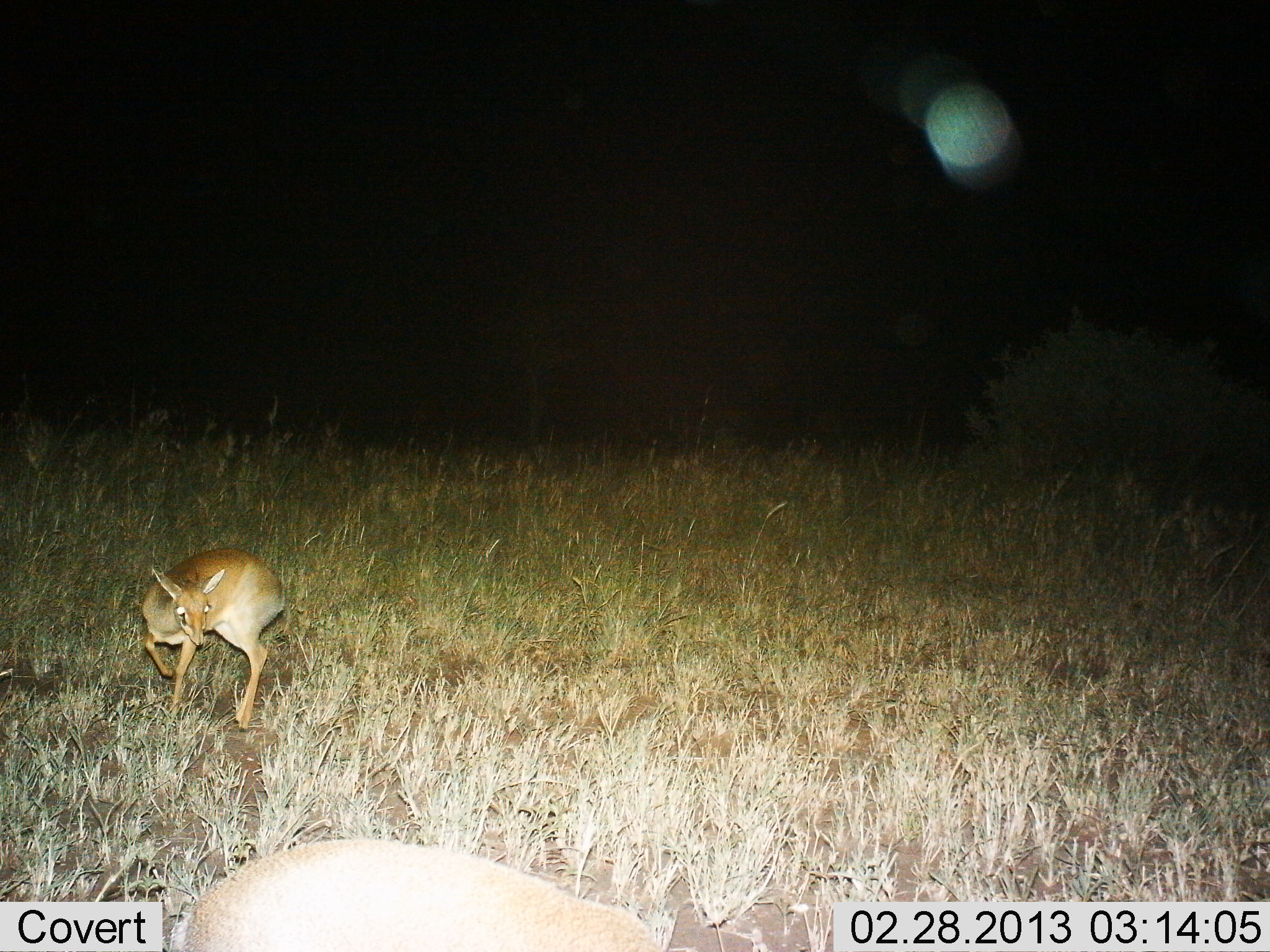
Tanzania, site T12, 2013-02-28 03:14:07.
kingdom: Animalia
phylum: Chordata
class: Mammalia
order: Artiodactyla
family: Bovidae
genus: Madoqua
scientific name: Madoqua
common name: dikdik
Dikdik (Madoqua), count 1. Behavior (volunteer vote fractions): standing 65%, resting 0%, moving 35%, interacting 0%. Young present (vote fraction): 6%. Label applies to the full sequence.